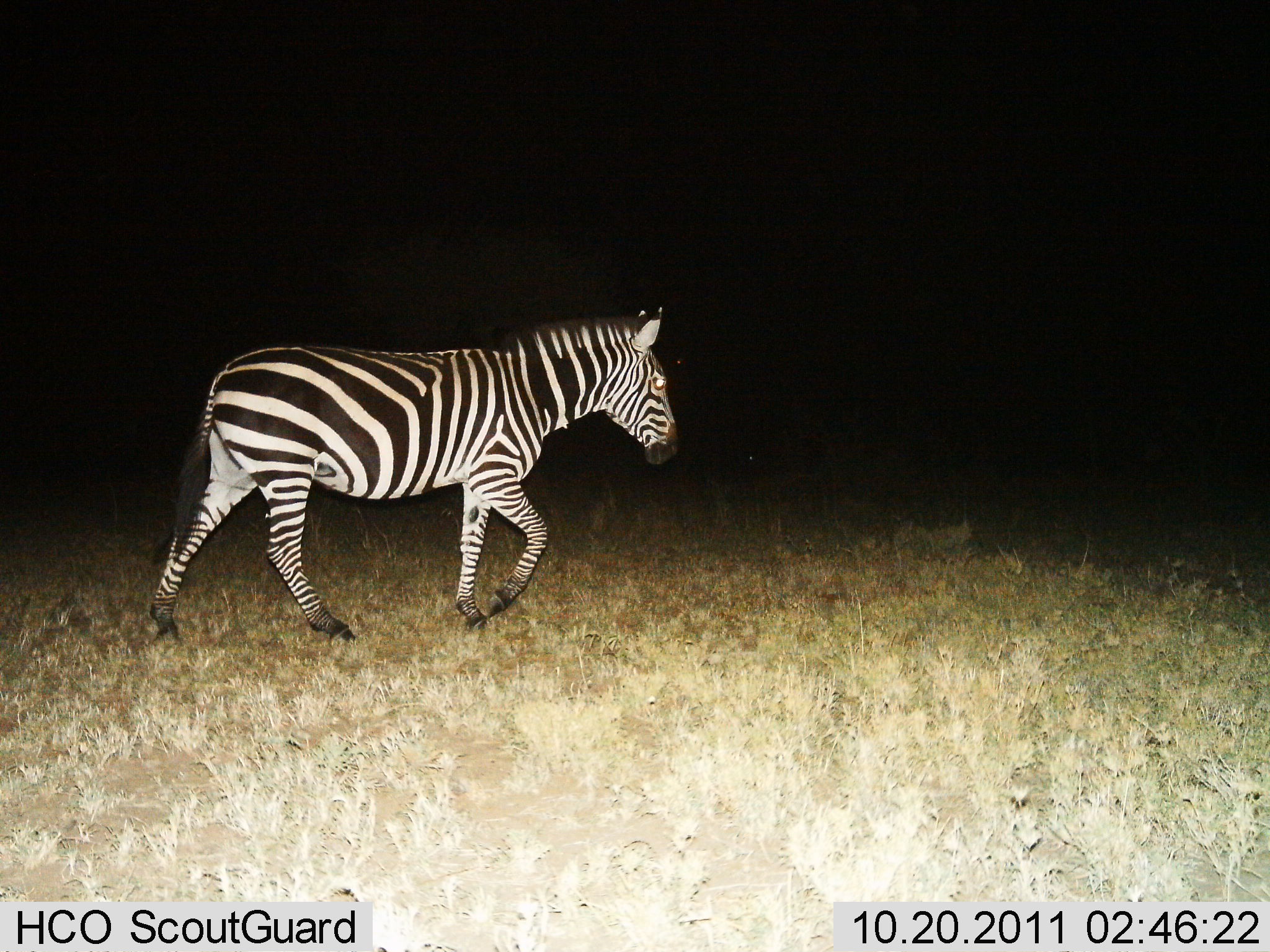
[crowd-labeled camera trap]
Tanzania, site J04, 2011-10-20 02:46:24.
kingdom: Animalia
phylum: Chordata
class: Mammalia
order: Perissodactyla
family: Equidae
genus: Equus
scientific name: Equus quagga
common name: plains zebra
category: zebra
Zebra (plains zebra) (Equus quagga), count 1. Behavior (volunteer vote fractions): standing 6%, resting 0%, moving 100%, interacting 0%. Young present (vote fraction): 0%. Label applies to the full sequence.